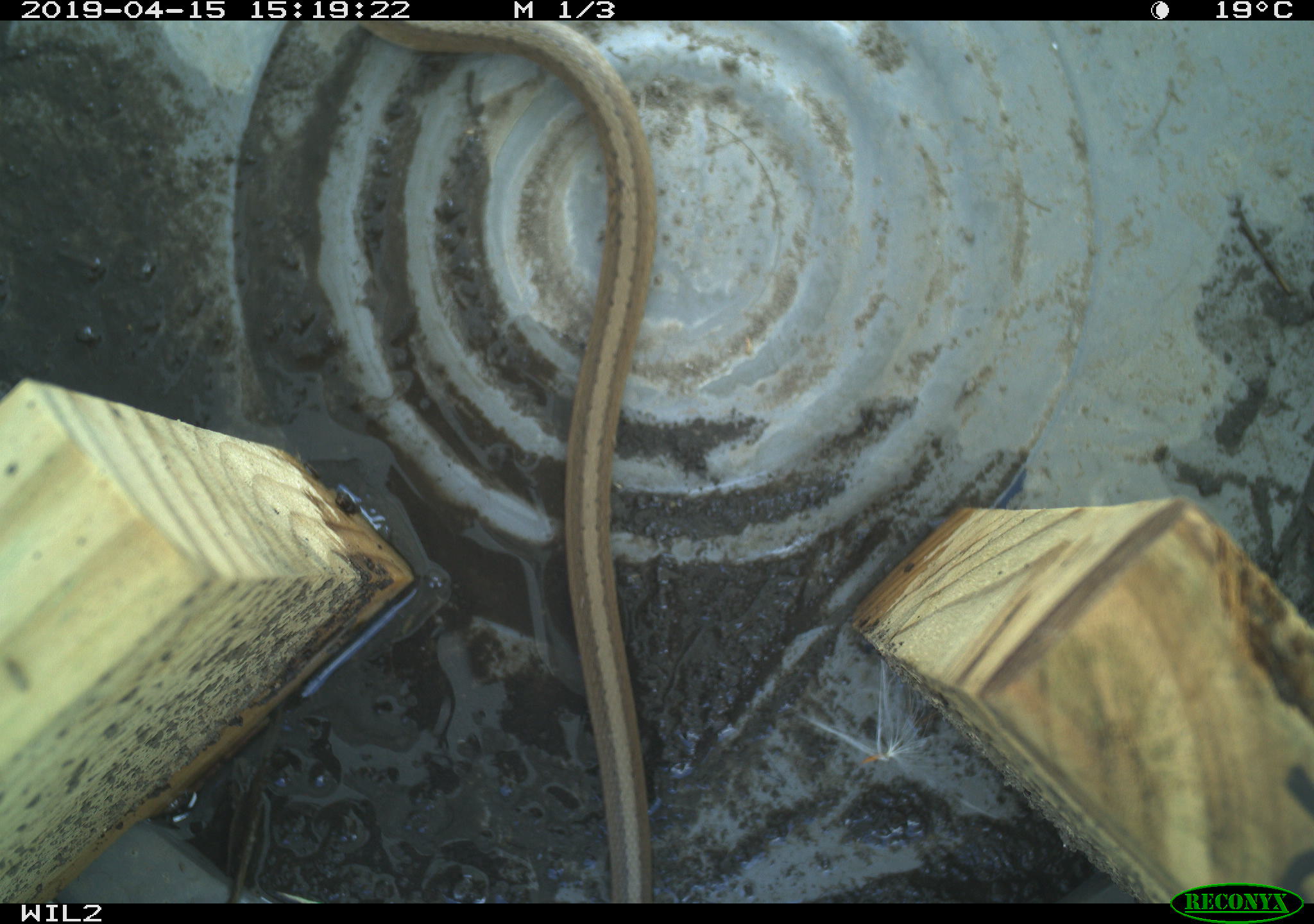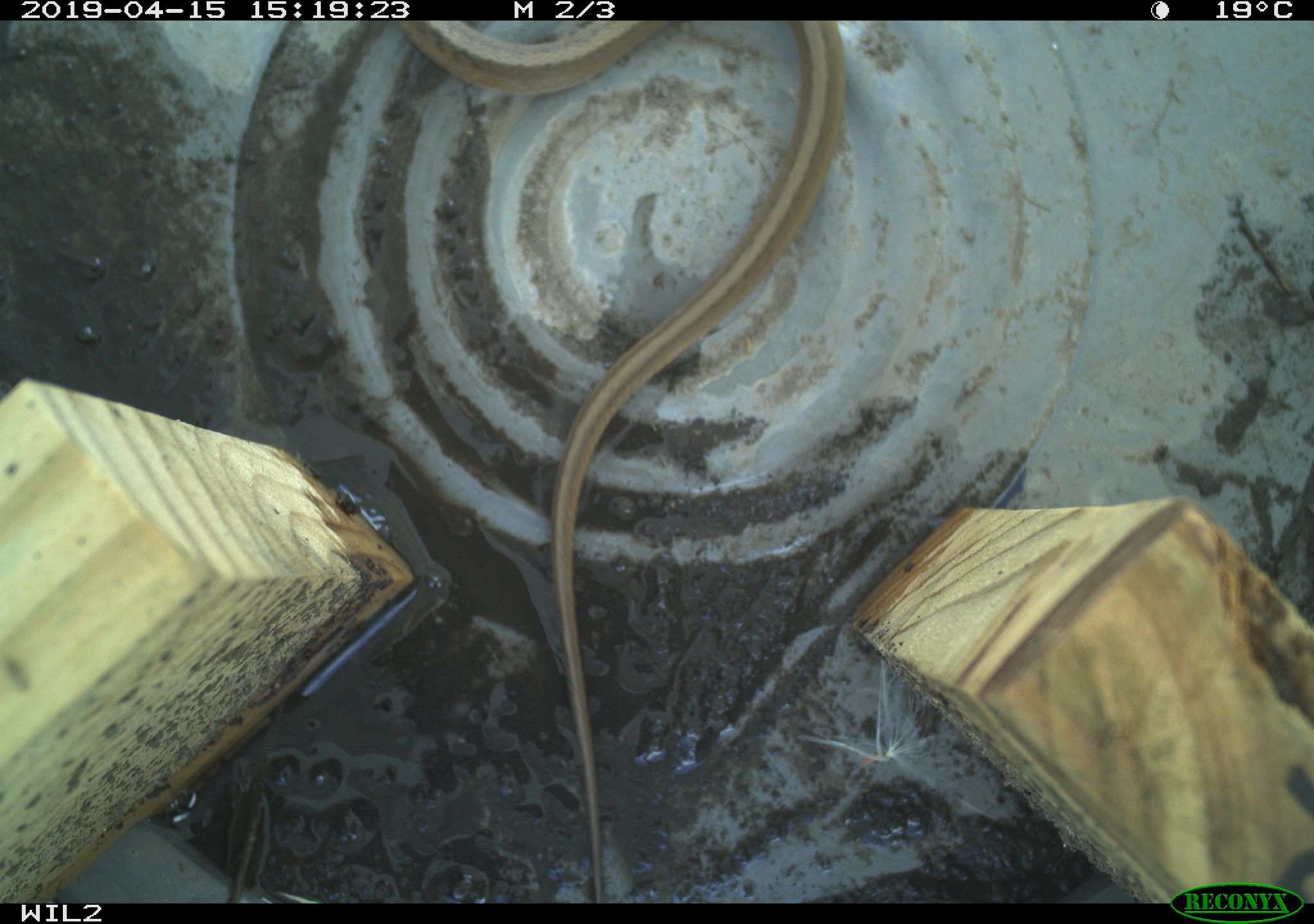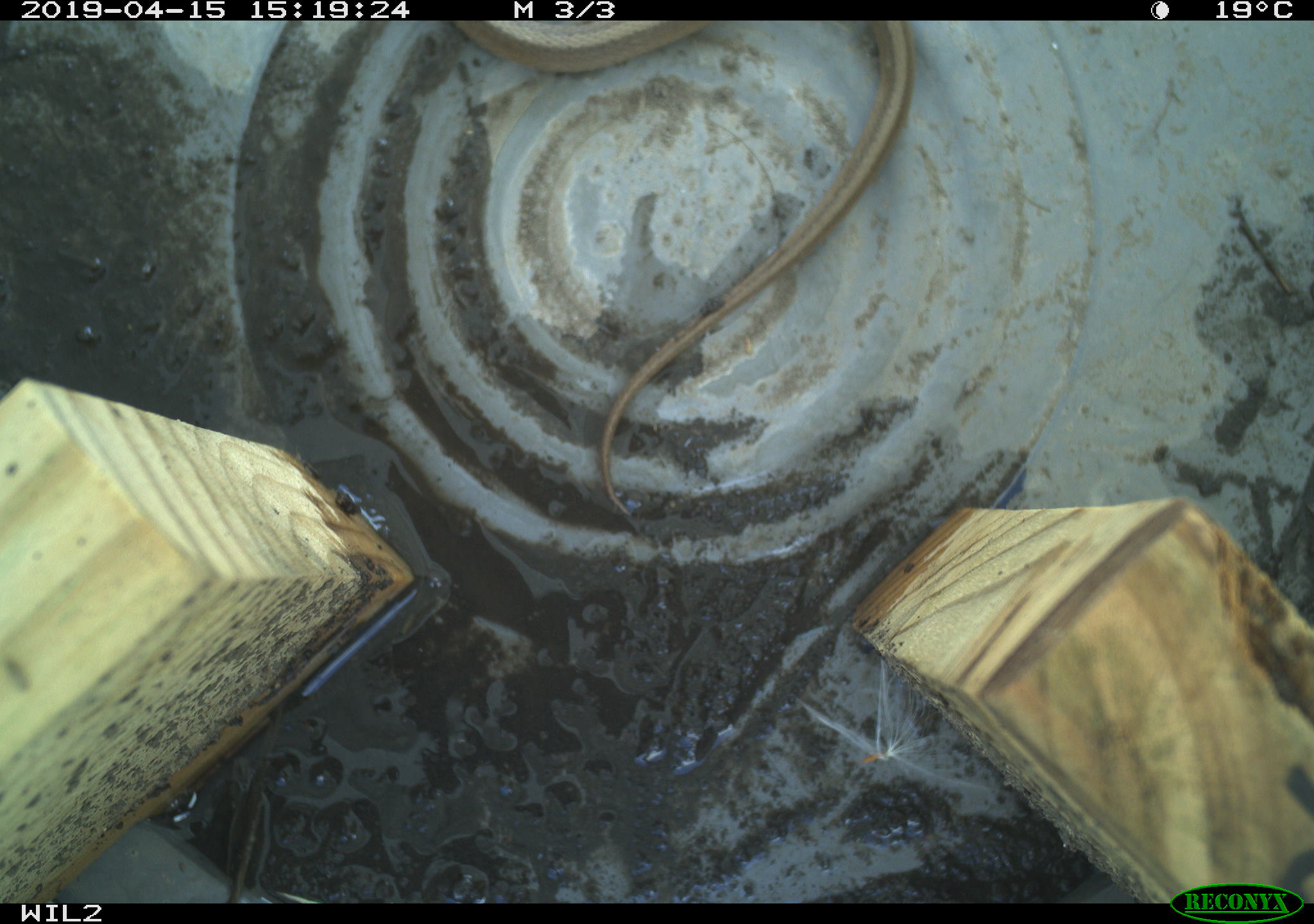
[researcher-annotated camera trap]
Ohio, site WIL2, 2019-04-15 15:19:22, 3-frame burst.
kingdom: Animalia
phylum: Chordata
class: Reptilia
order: Squamata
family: Colubridae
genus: Storeria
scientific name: Storeria dekayi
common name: dekay's brownsnake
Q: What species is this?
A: Dekay's brownsnake (Storeria dekayi).